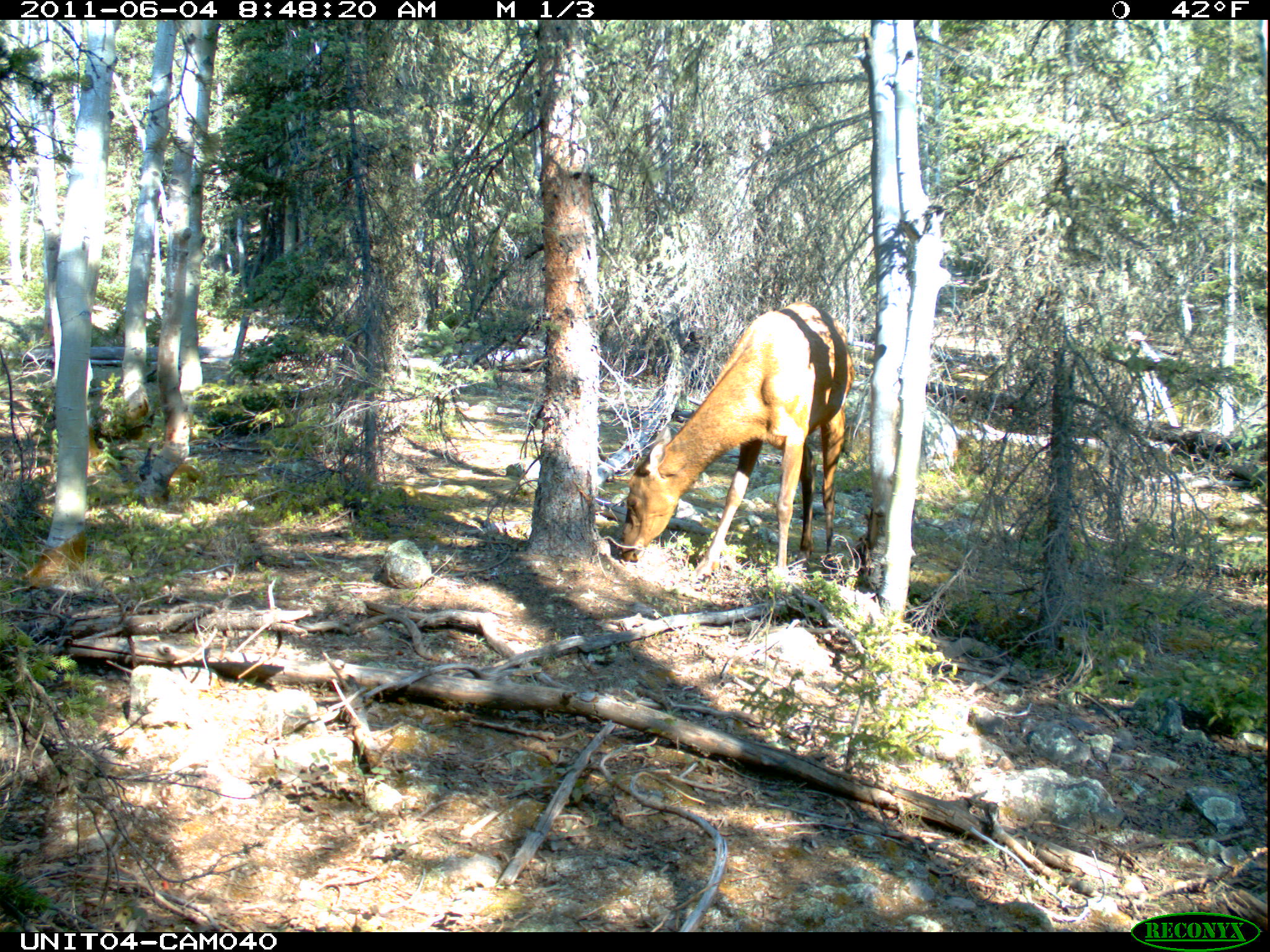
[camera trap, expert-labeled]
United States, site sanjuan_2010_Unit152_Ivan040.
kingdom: Animalia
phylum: Chordata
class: Mammalia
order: Artiodactyla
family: Cervidae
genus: Cervus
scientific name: Cervus elaphus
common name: red deer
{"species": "Cervus elaphus (red deer)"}